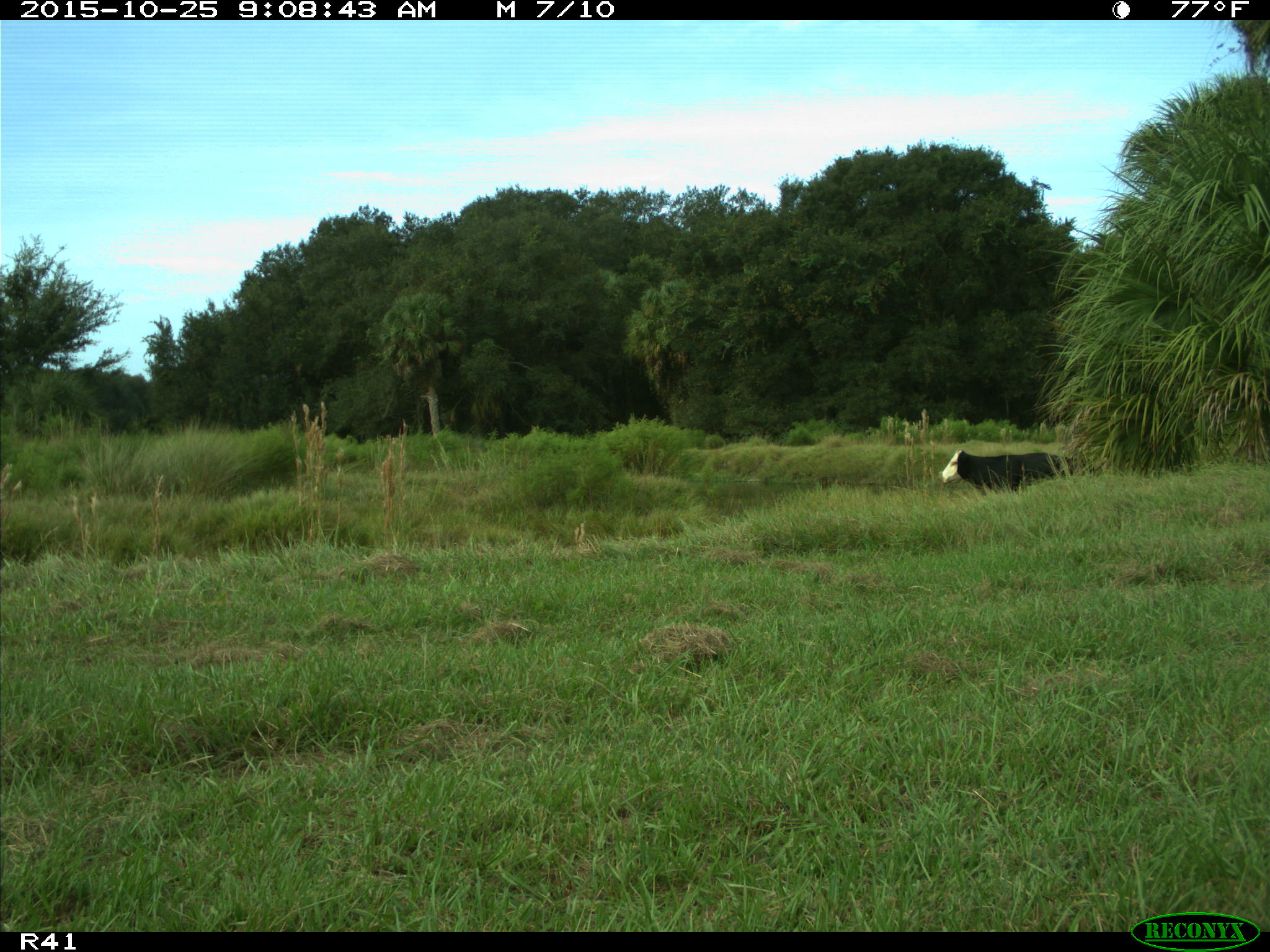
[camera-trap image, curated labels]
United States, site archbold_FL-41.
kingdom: Animalia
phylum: Chordata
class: Mammalia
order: Artiodactyla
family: Bovidae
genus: Bos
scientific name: Bos taurus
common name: domestic cow